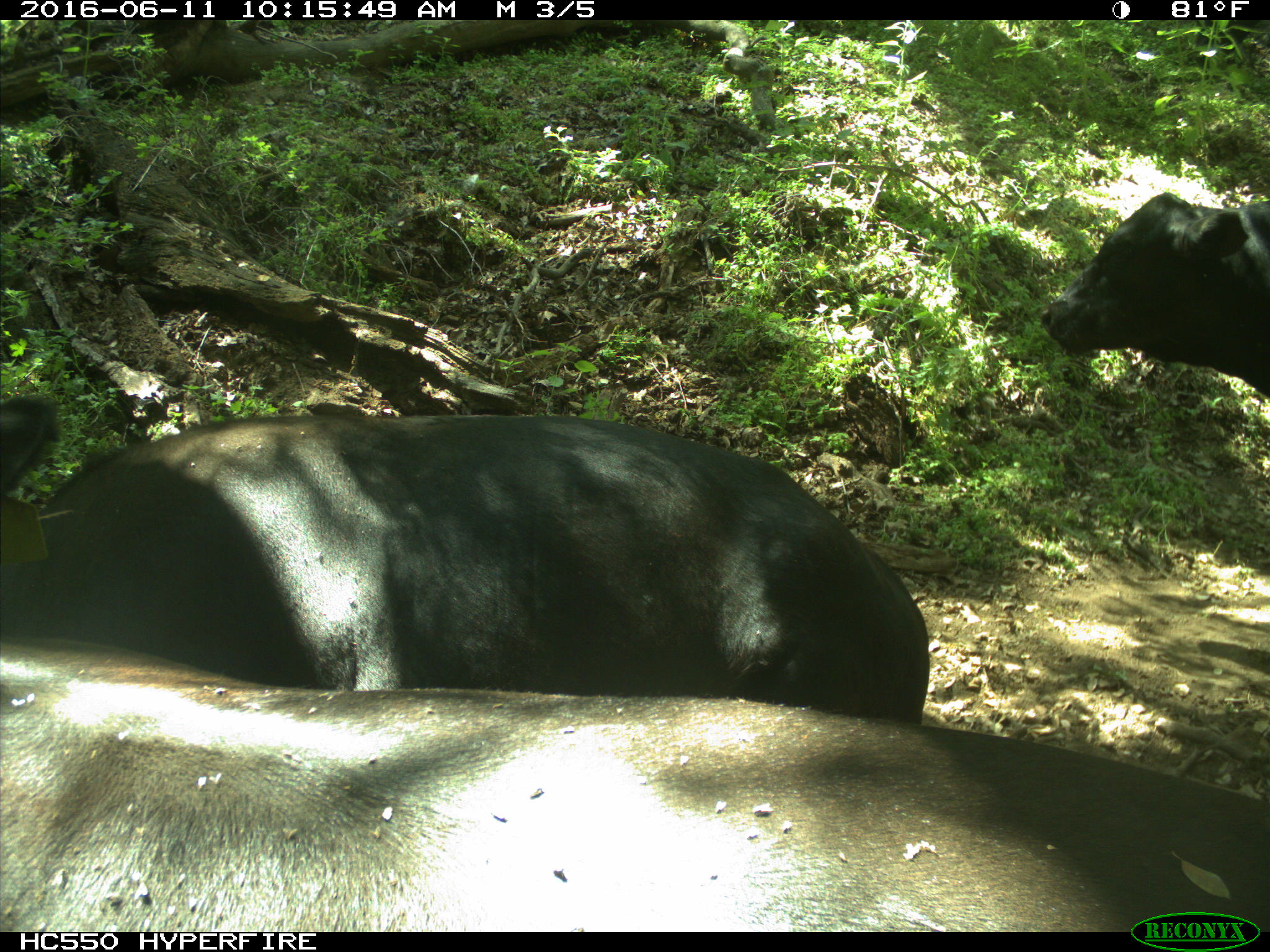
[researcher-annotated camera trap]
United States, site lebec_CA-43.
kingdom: Animalia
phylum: Chordata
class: Mammalia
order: Artiodactyla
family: Bovidae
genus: Bos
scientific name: Bos taurus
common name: domestic cow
Bos taurus (domestic cow).